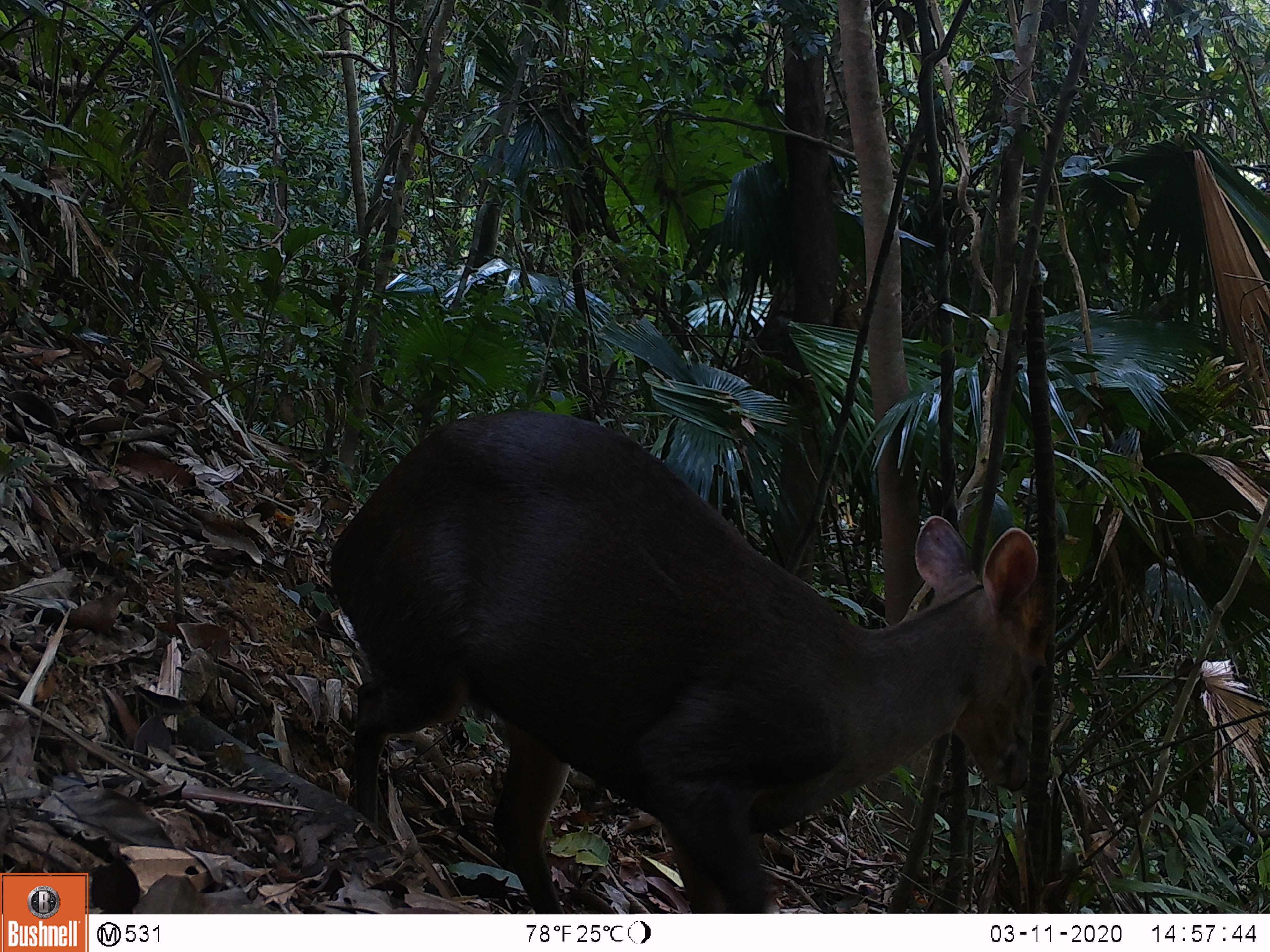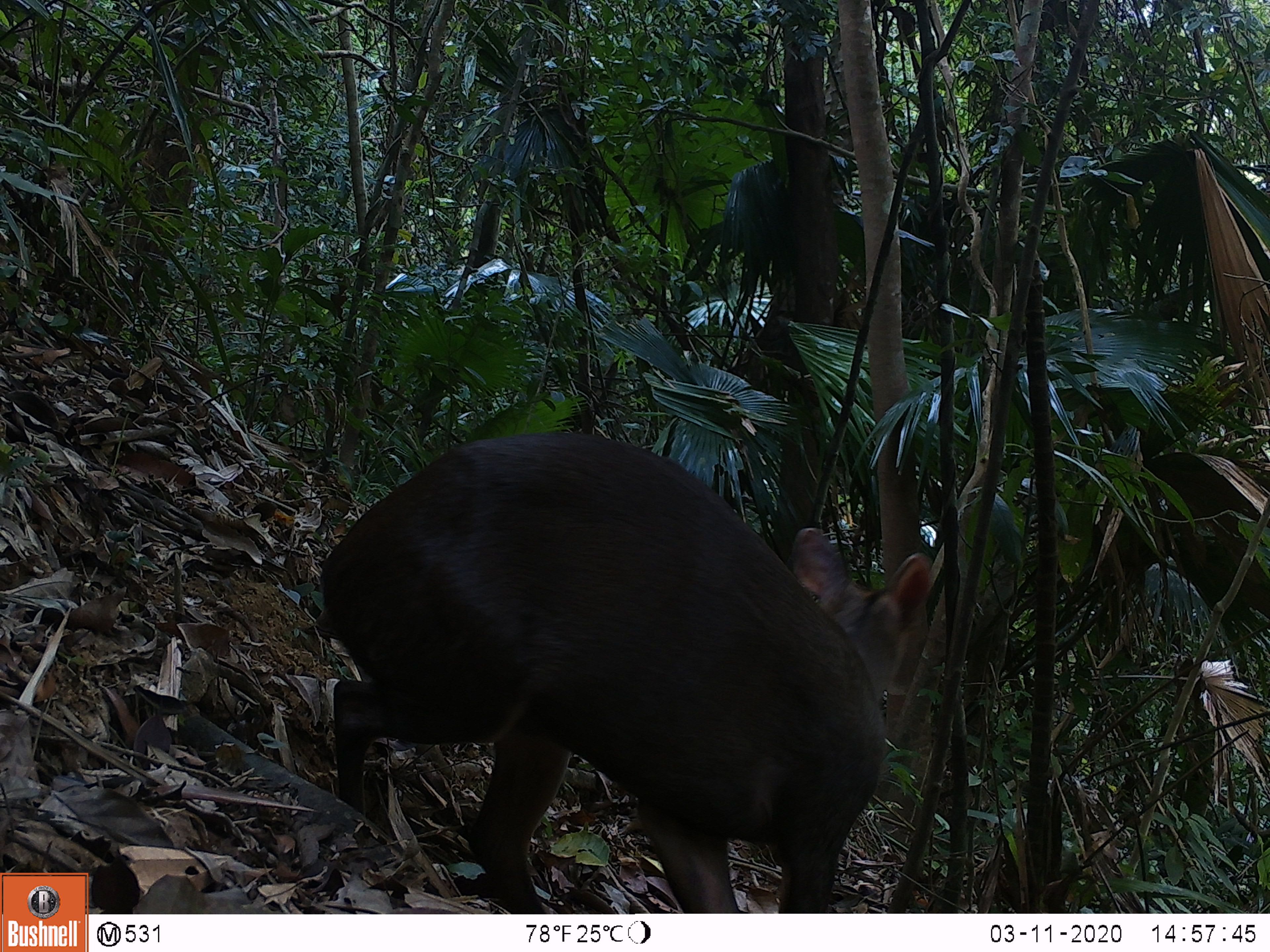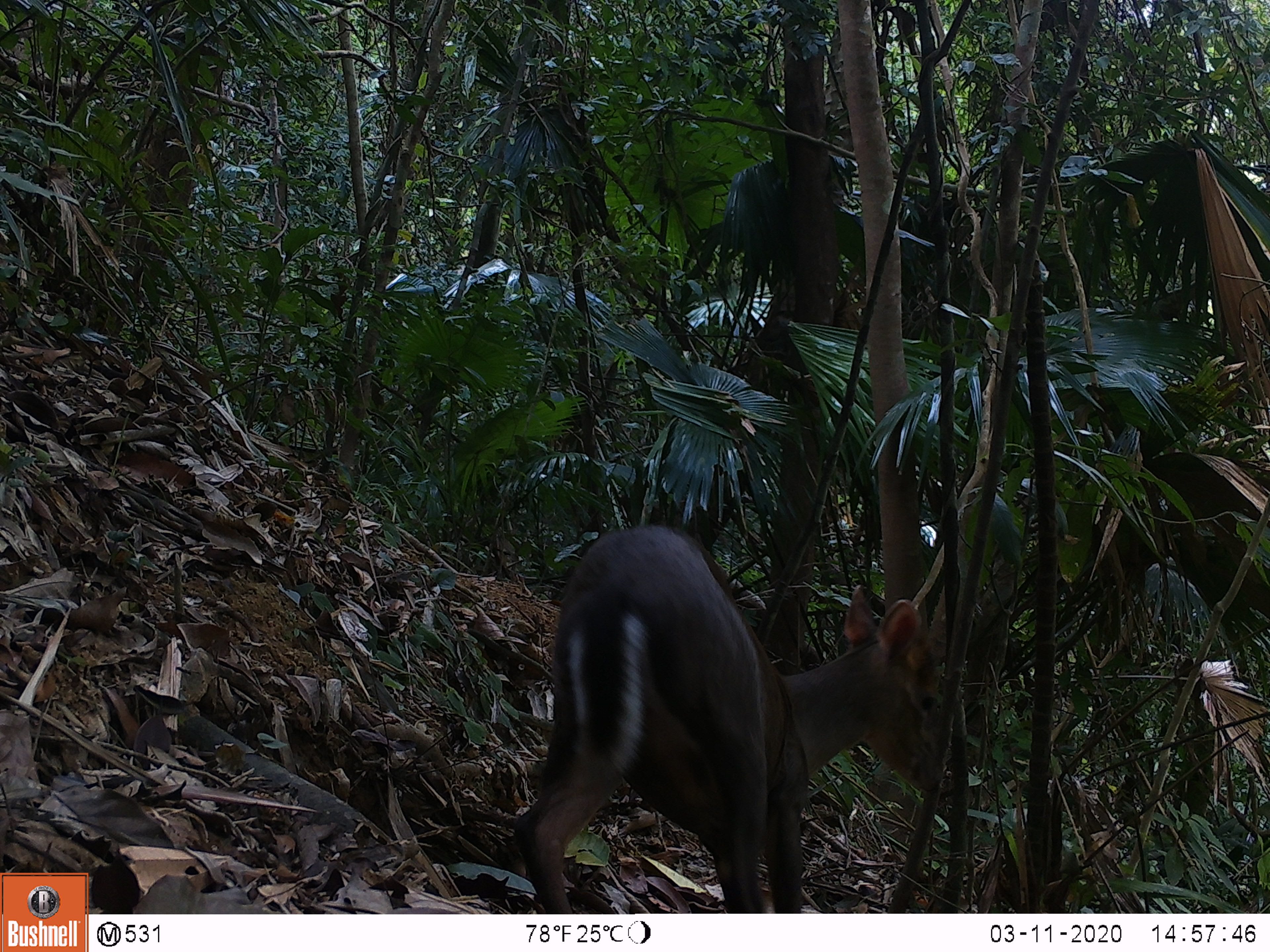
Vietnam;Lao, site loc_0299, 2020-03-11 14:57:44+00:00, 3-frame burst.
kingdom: Animalia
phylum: Chordata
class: Mammalia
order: Artiodactyla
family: Cervidae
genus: Muntiacus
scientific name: Muntiacus rooseveltorum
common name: roosevelt's muntjac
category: roosevelts muntjac group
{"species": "roosevelts muntjac group (roosevelt's muntjac) (Muntiacus rooseveltorum)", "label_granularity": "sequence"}